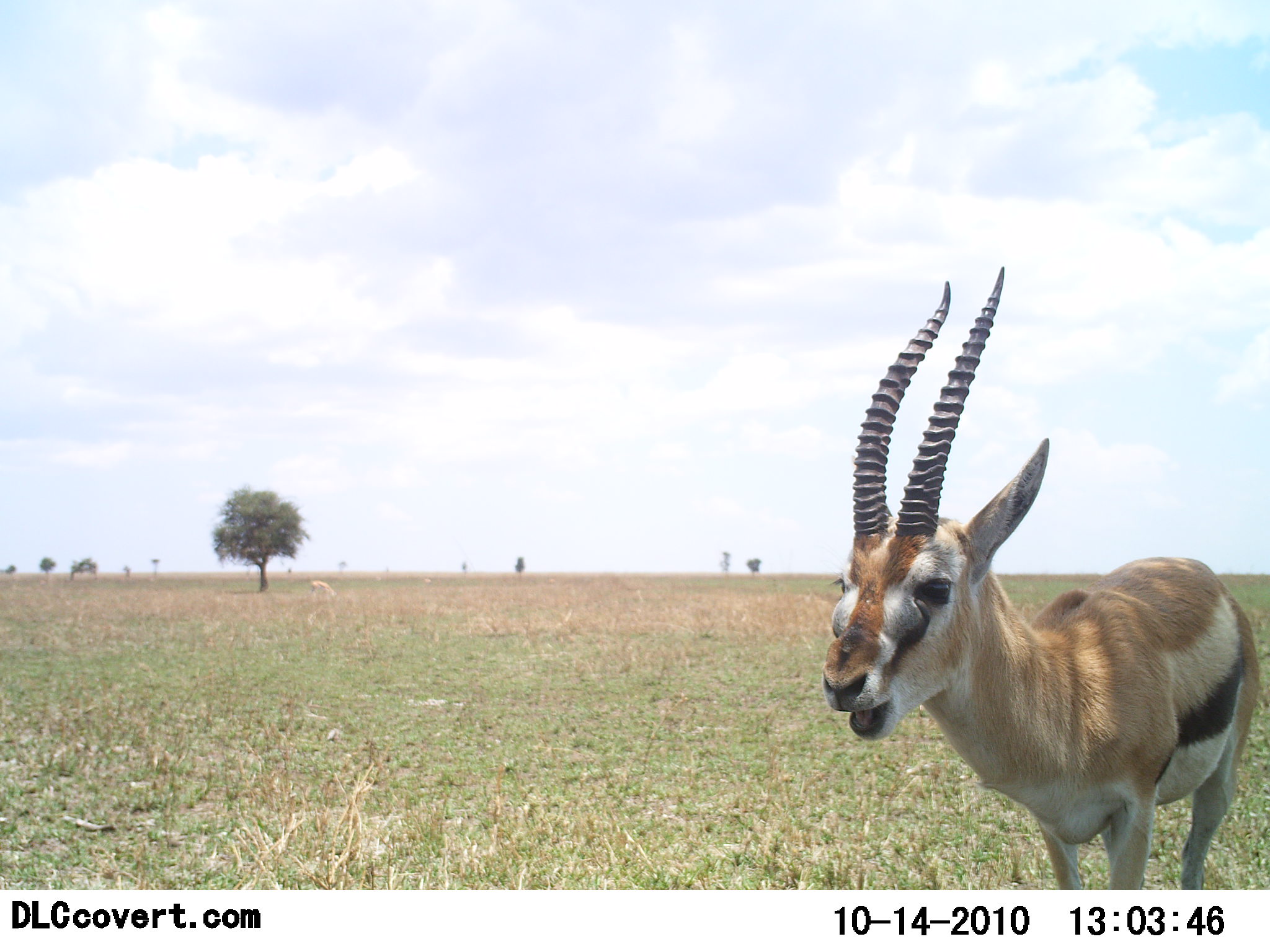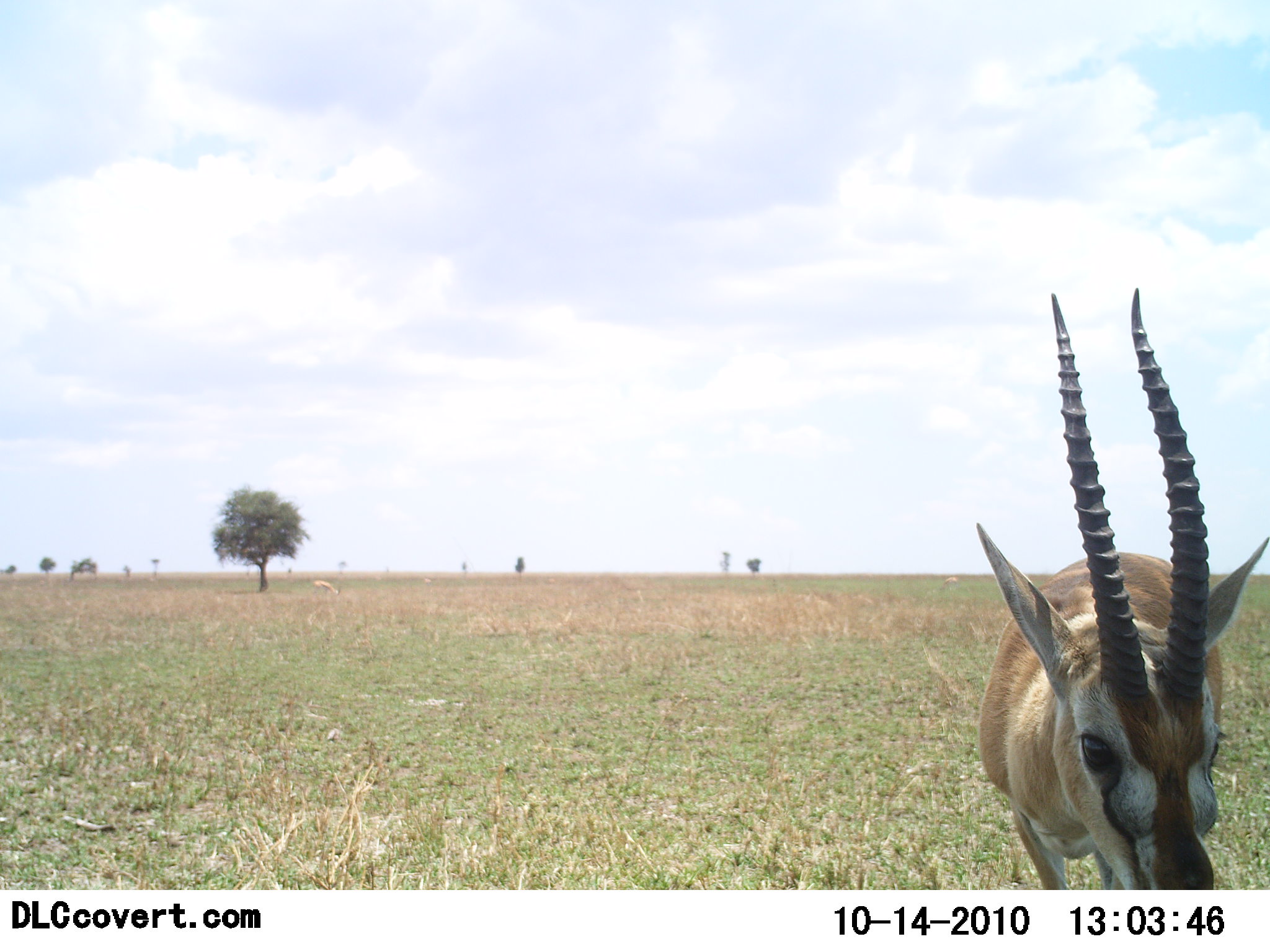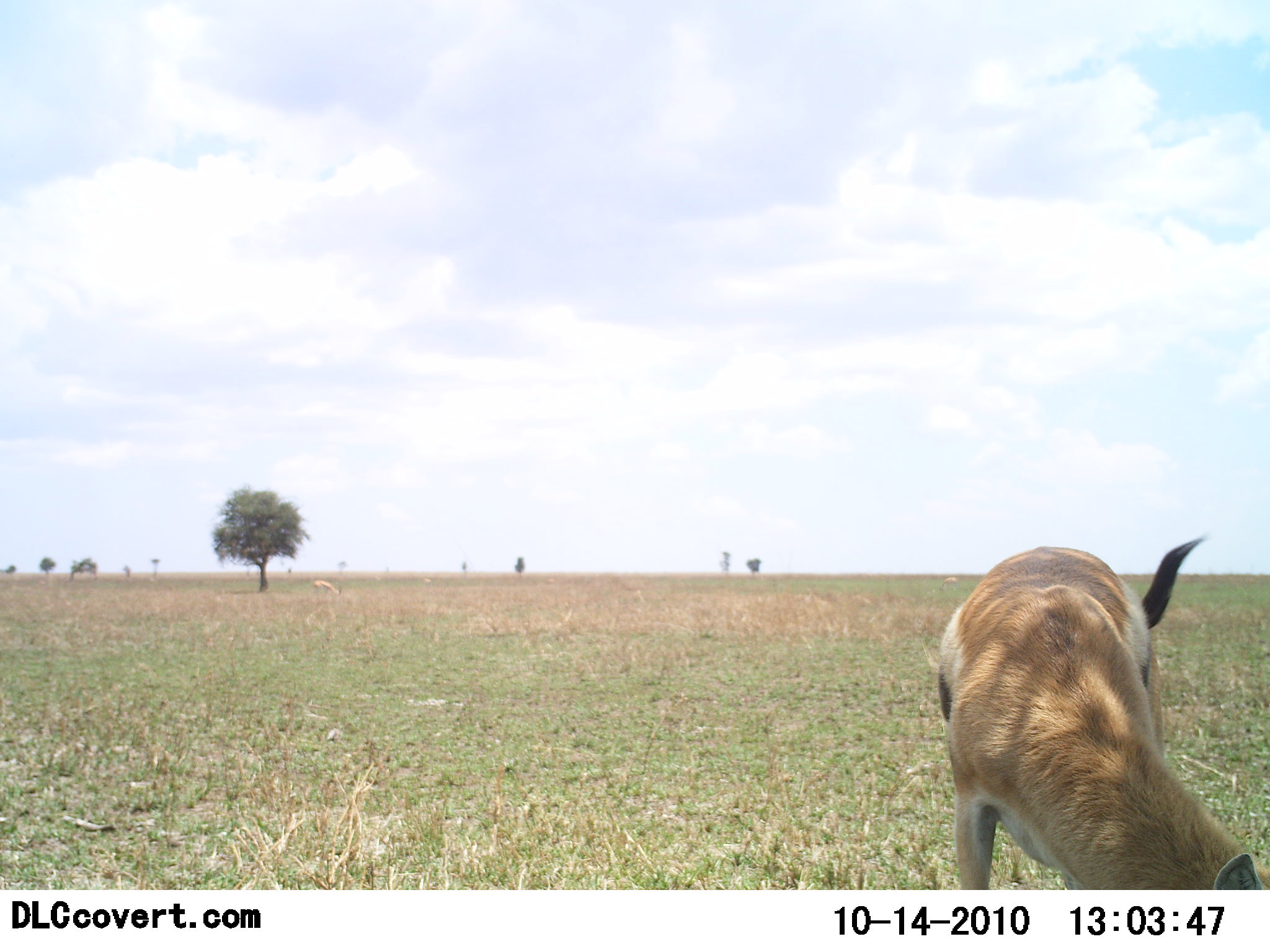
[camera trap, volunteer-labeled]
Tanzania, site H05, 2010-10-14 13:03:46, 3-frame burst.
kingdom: Animalia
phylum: Chordata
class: Mammalia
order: Artiodactyla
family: Bovidae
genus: Eudorcas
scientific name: Eudorcas thomsonii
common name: thomson's gazelle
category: gazellethomsons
Gazellethomsons (thomson's gazelle) (Eudorcas thomsonii), count 1. Behavior (volunteer vote fractions): standing 62%, resting 0%, moving 19%, interacting 0%. Young present (vote fraction): 0%. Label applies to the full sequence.